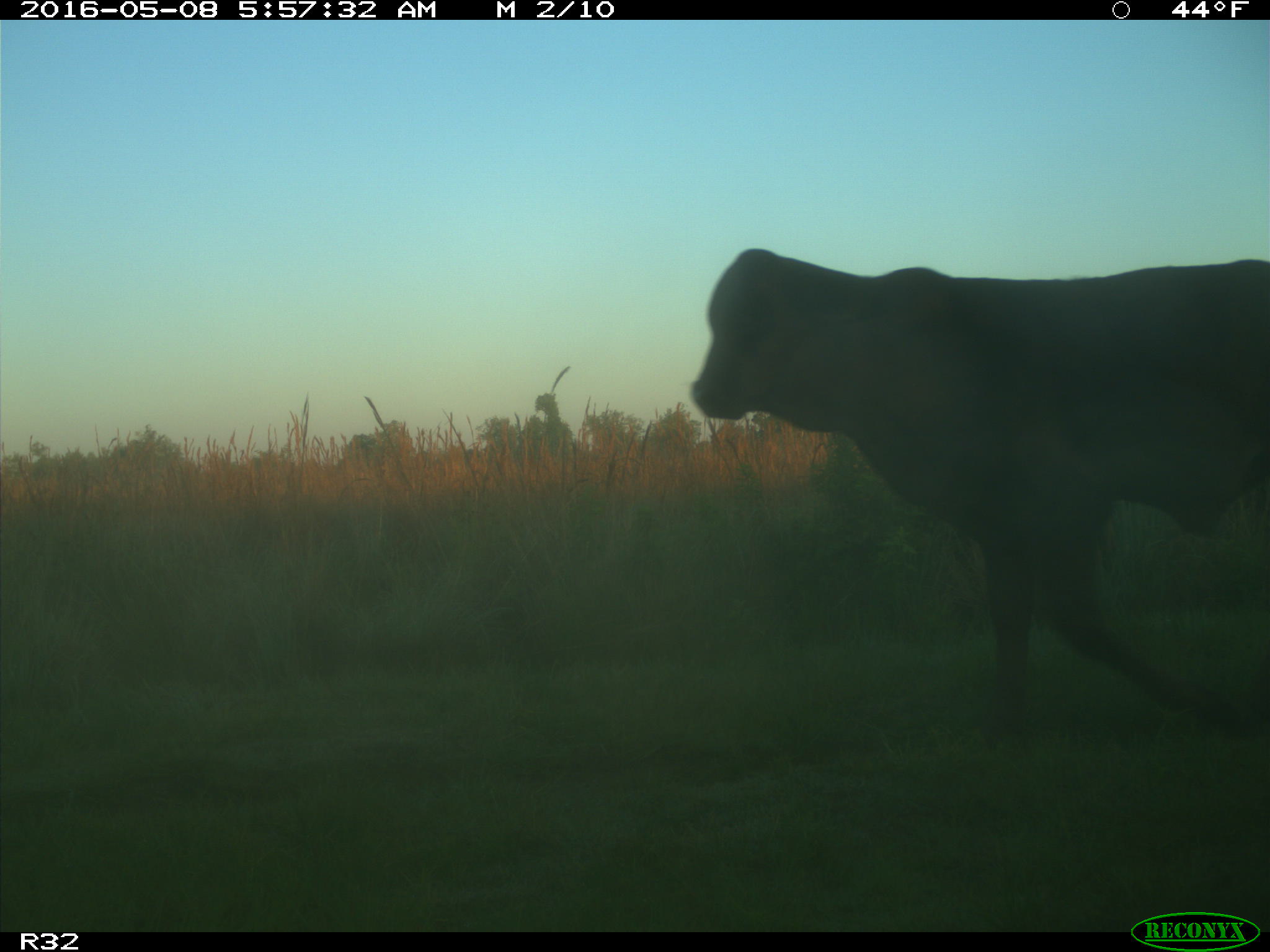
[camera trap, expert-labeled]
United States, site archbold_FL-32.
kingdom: Animalia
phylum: Chordata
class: Mammalia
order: Artiodactyla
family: Bovidae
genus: Bos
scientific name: Bos taurus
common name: domestic cow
Bos taurus (domestic cow).